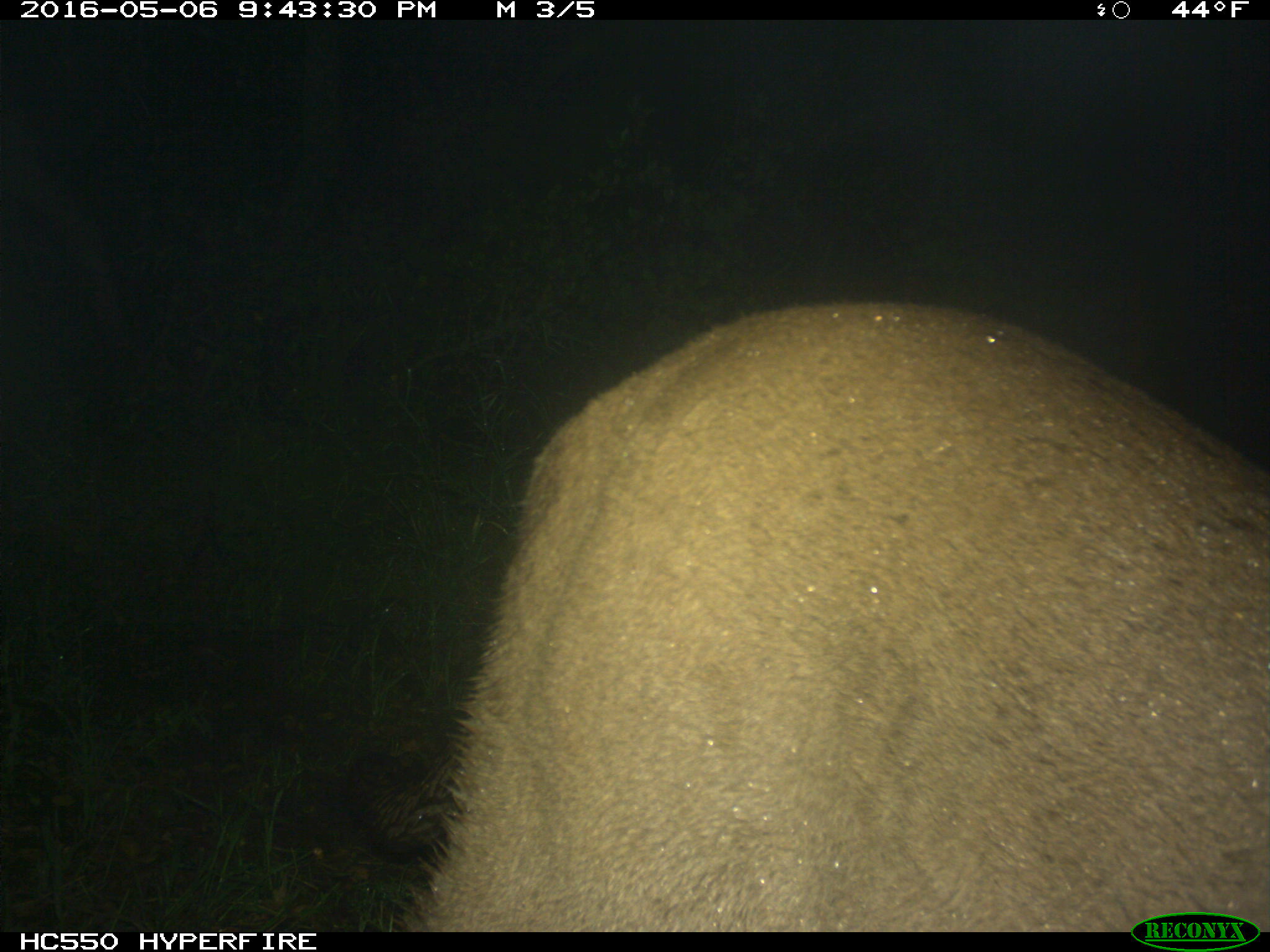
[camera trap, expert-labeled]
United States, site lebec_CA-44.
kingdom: Animalia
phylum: Chordata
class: Mammalia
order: Carnivora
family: Felidae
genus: Puma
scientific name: Puma concolor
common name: mountain lion